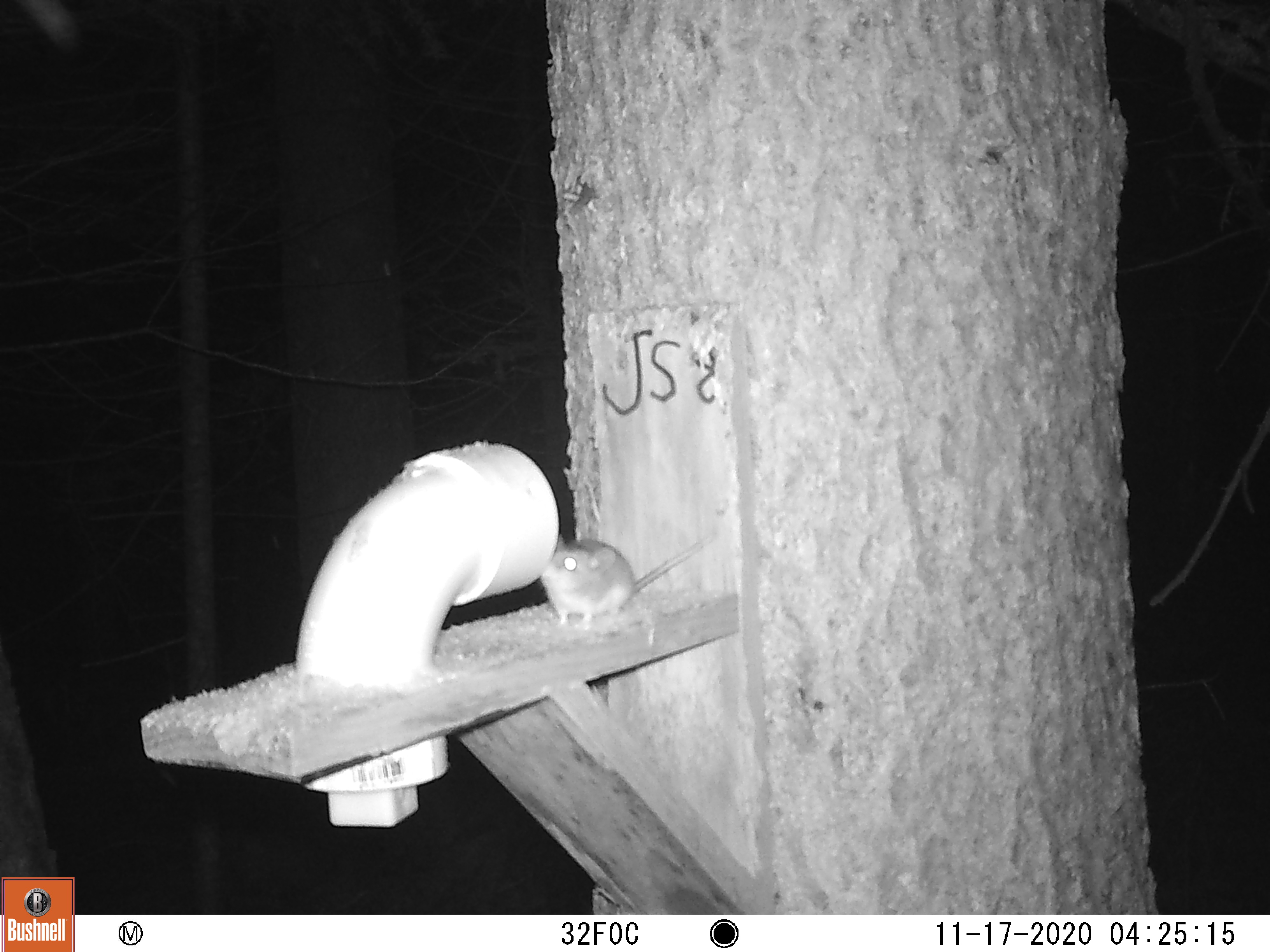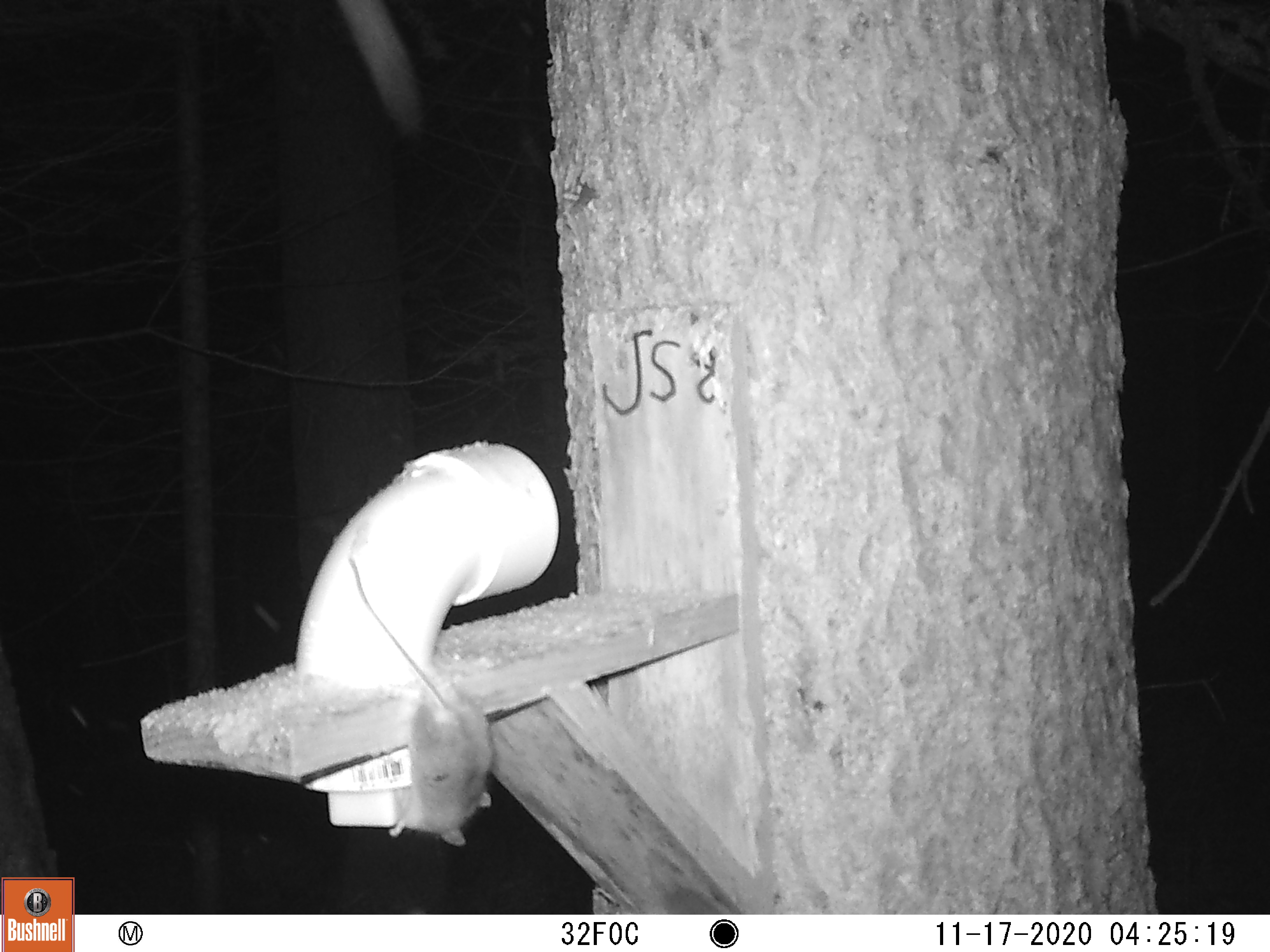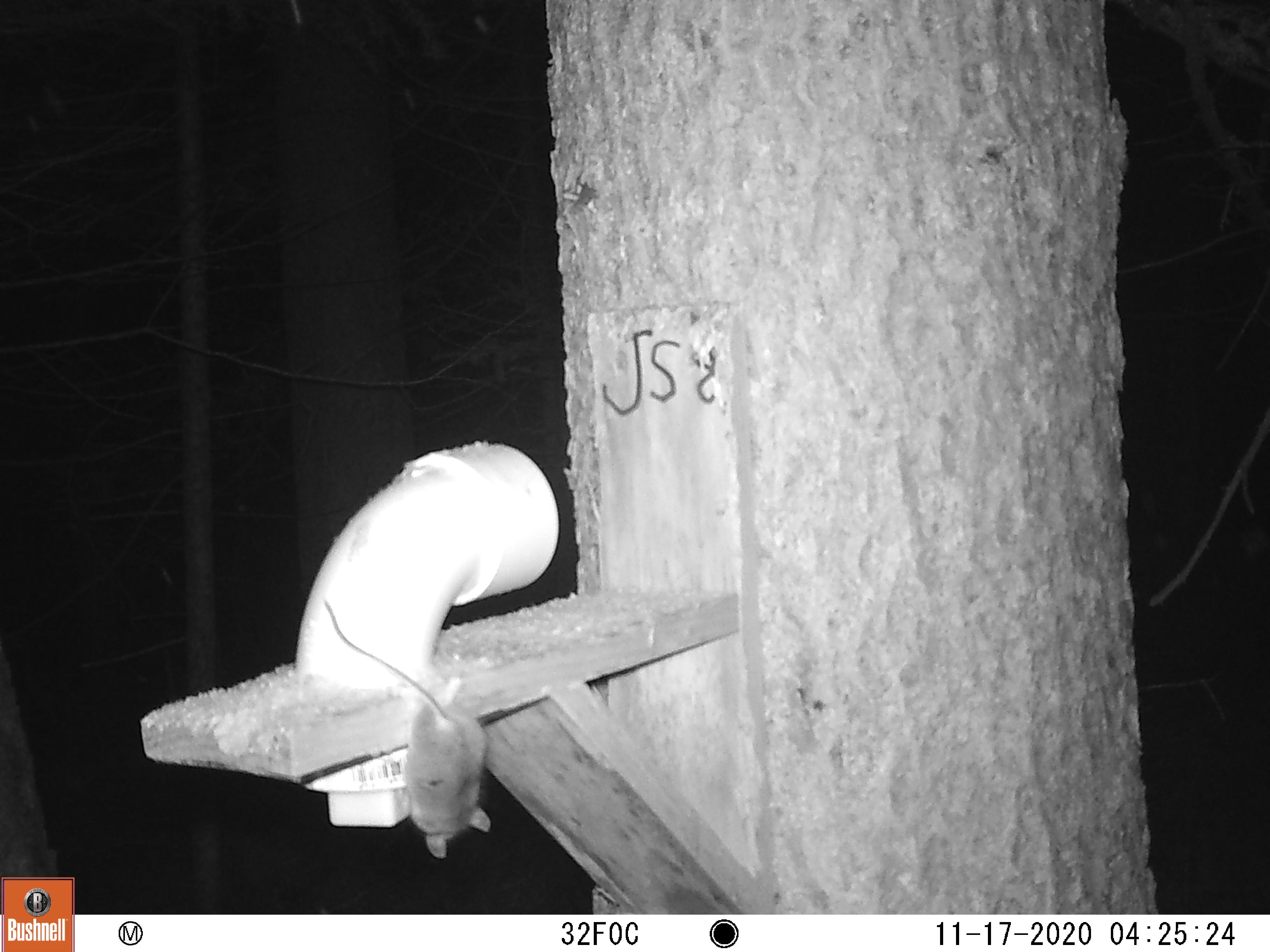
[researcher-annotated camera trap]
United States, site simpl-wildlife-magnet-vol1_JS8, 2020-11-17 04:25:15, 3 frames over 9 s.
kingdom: Animalia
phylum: Chordata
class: Mammalia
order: Rodentia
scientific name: Rodentia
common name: mouse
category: mouse sp.